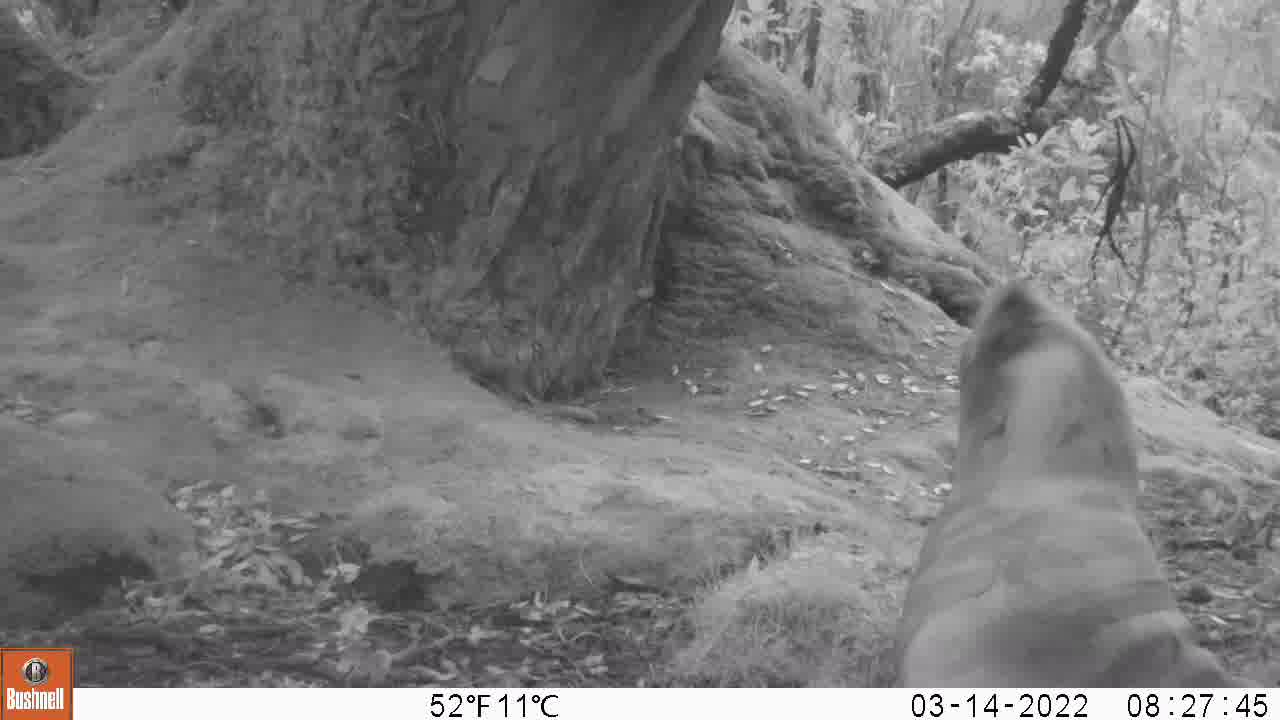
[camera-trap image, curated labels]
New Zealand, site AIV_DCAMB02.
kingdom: Animalia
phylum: Chordata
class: Mammalia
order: Carnivora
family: Otariidae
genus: Phocarctos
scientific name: Phocarctos hookeri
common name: new zealand sea lion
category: sealion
Sealion (new zealand sea lion) (Phocarctos hookeri).